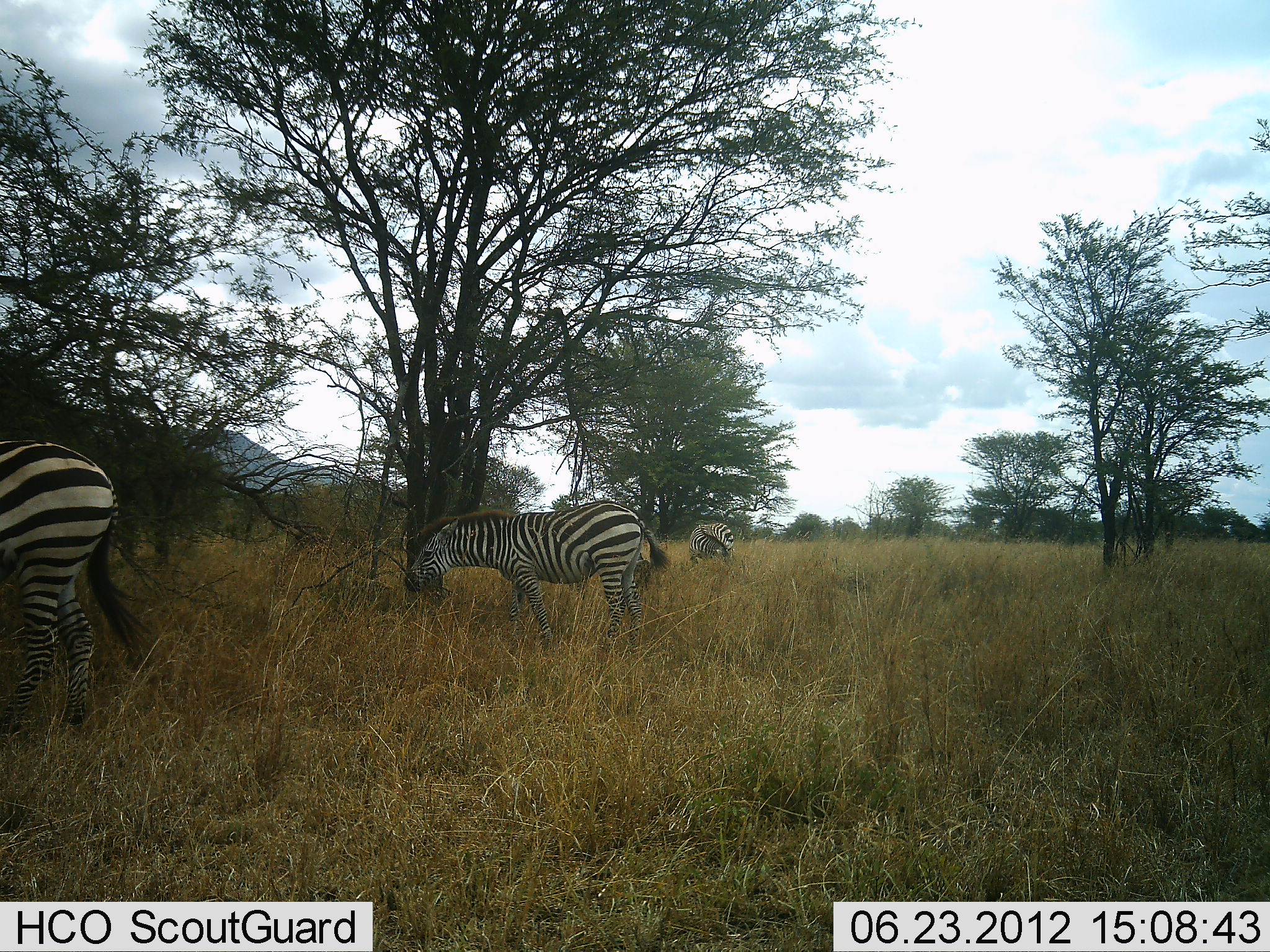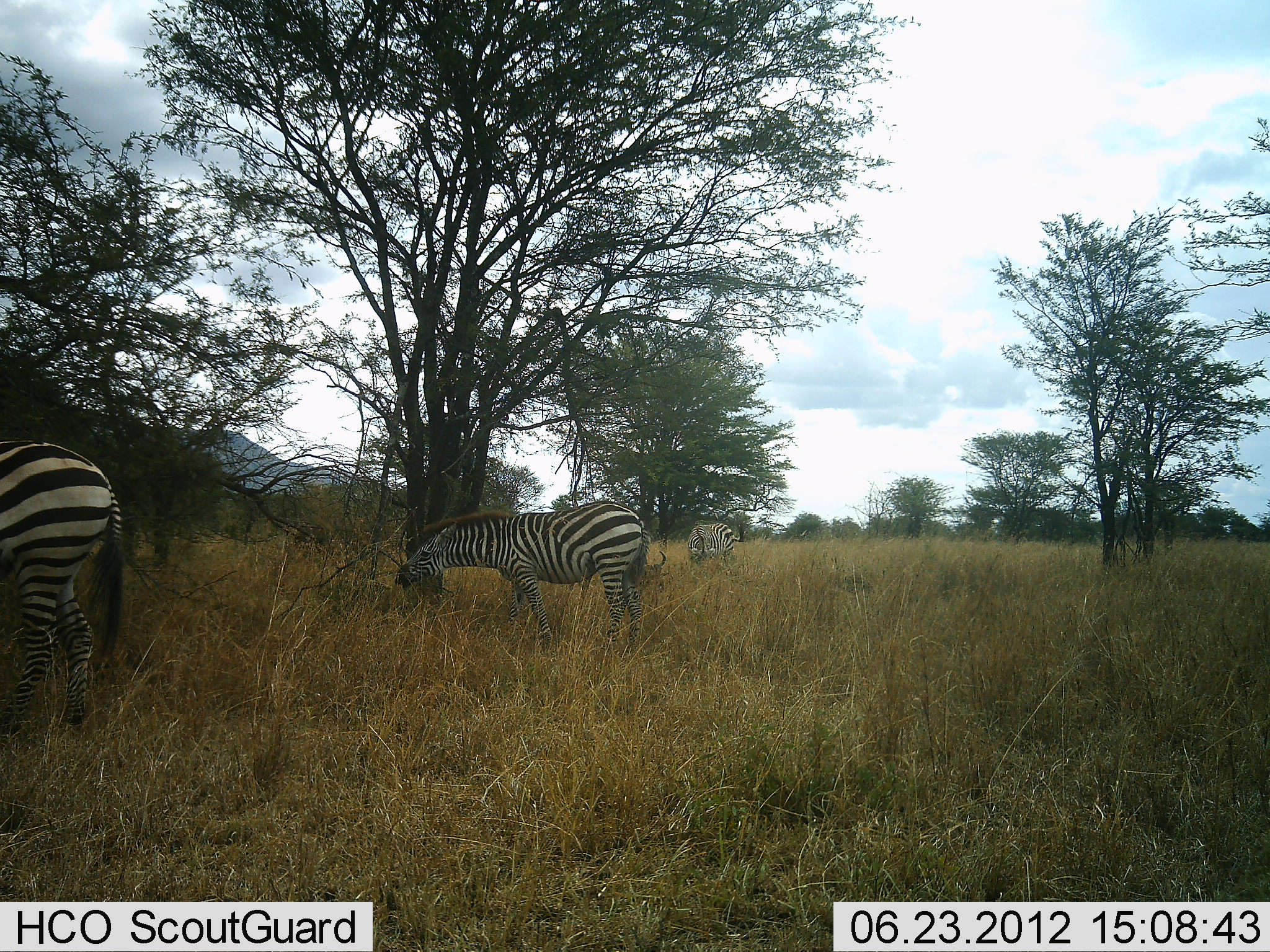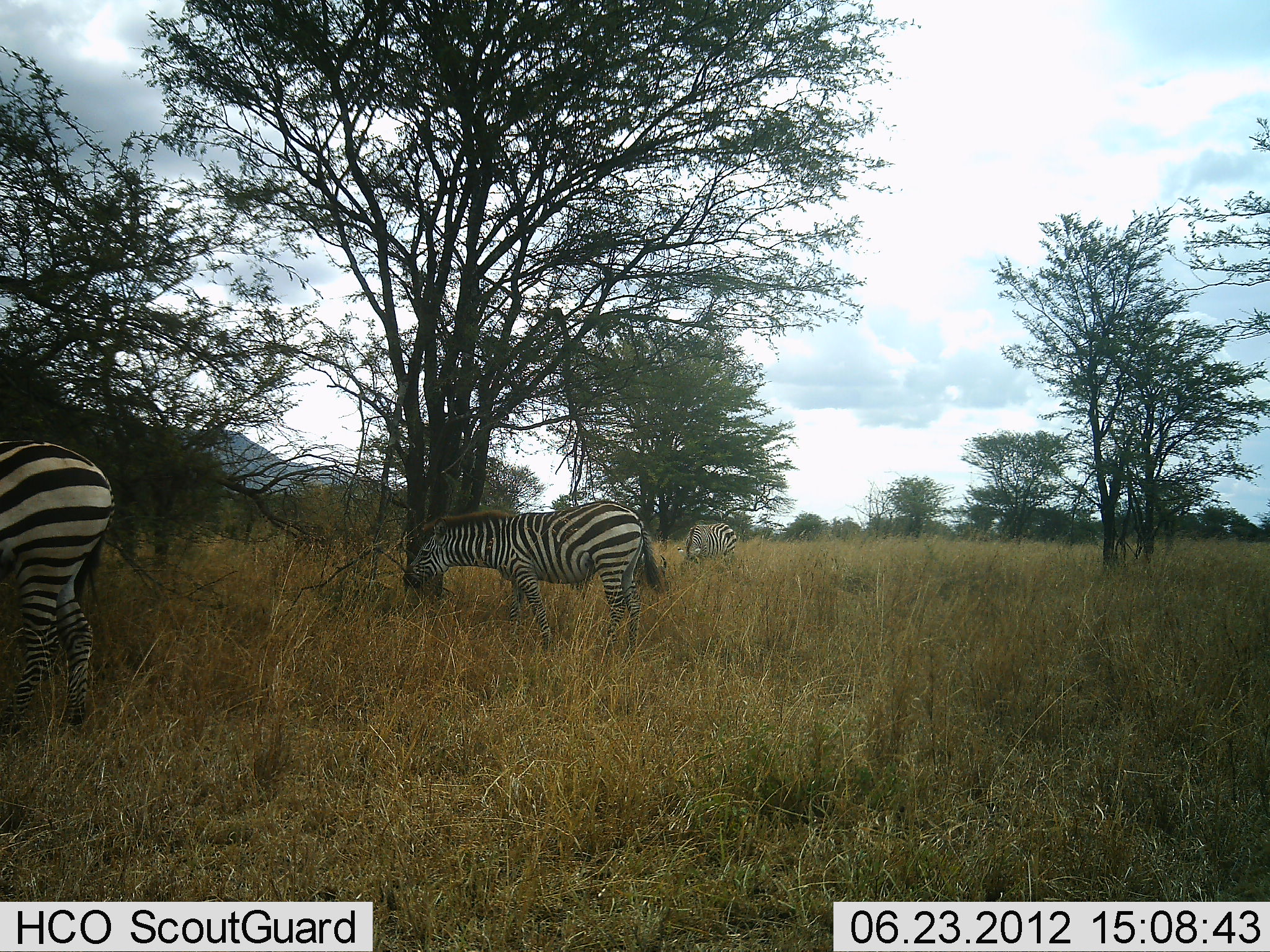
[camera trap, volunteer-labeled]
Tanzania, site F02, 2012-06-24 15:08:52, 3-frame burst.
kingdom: Animalia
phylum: Chordata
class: Mammalia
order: Perissodactyla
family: Equidae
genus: Equus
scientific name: Equus quagga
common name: plains zebra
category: zebra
Zebra (plains zebra) (Equus quagga), count 3. Behavior (volunteer vote fractions): standing 50%, resting 0%, moving 0%, interacting 0%. Young present (vote fraction): 0%. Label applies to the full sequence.